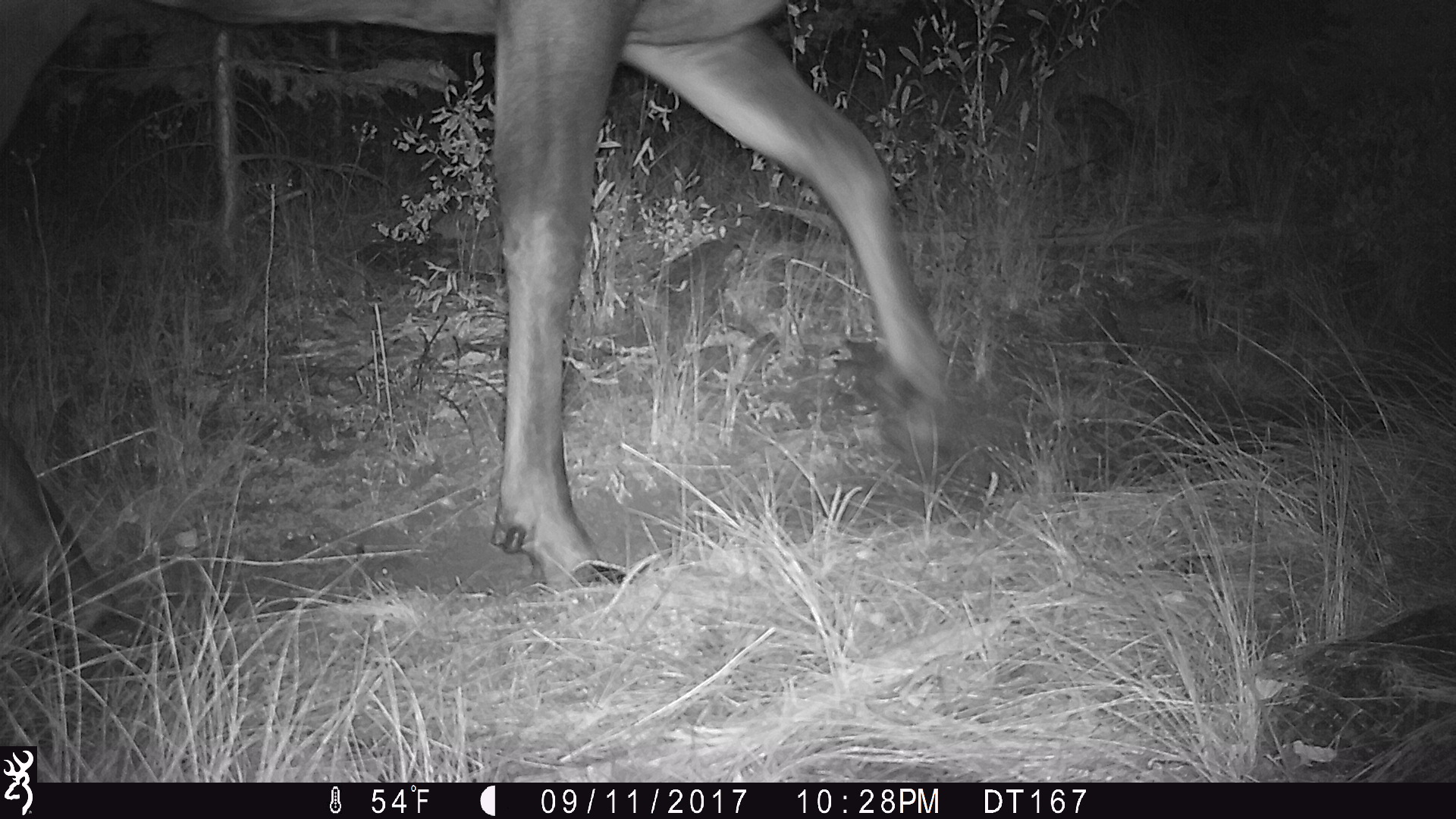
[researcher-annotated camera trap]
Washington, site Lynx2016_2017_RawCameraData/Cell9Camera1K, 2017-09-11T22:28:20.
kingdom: Animalia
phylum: Chordata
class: Mammalia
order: Artiodactyla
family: Cervidae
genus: Alces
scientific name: Alces alces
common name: moose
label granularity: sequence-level